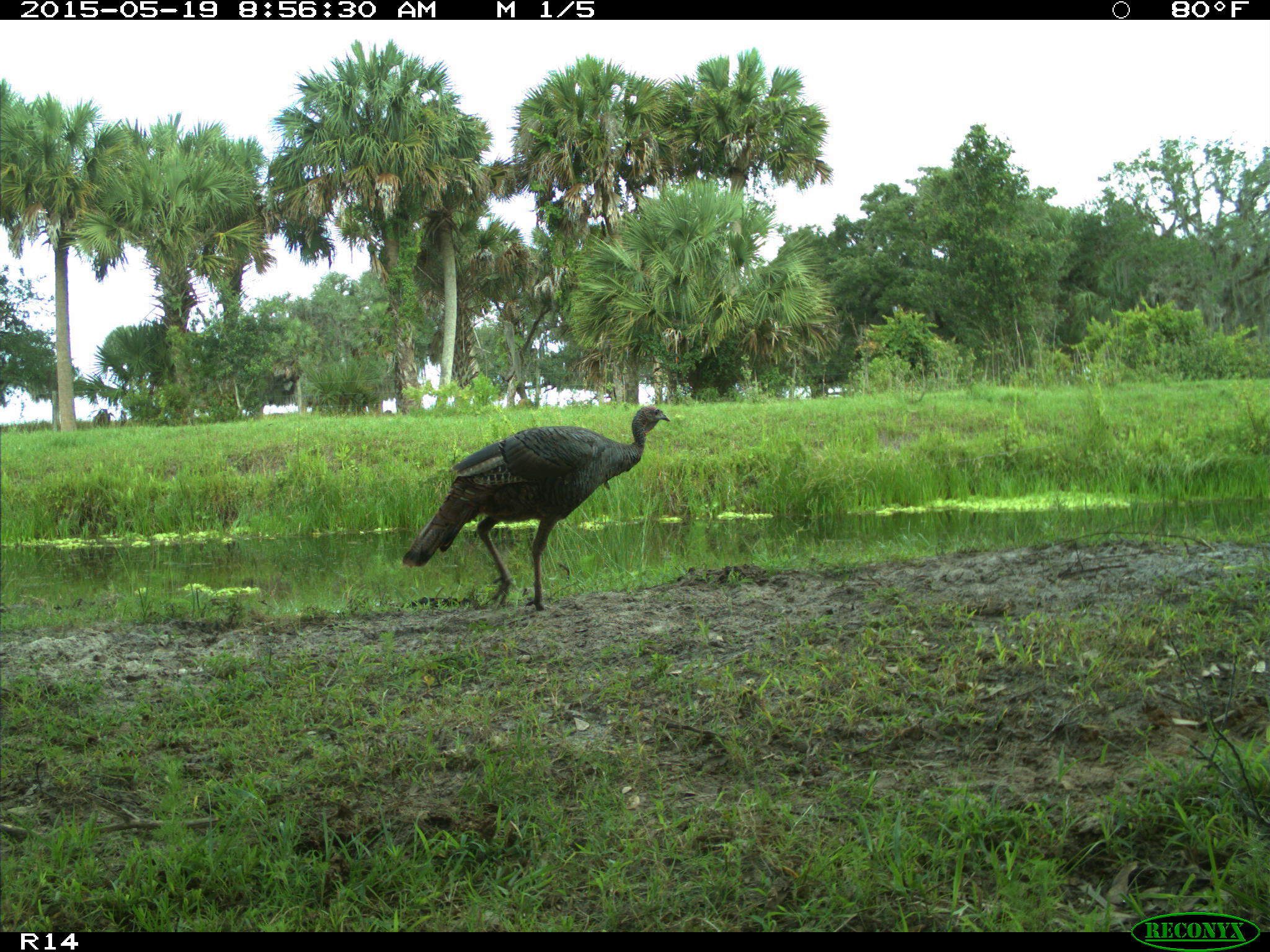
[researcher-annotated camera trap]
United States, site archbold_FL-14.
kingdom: Animalia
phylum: Chordata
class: Aves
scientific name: Aves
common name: birds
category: unidentified bird